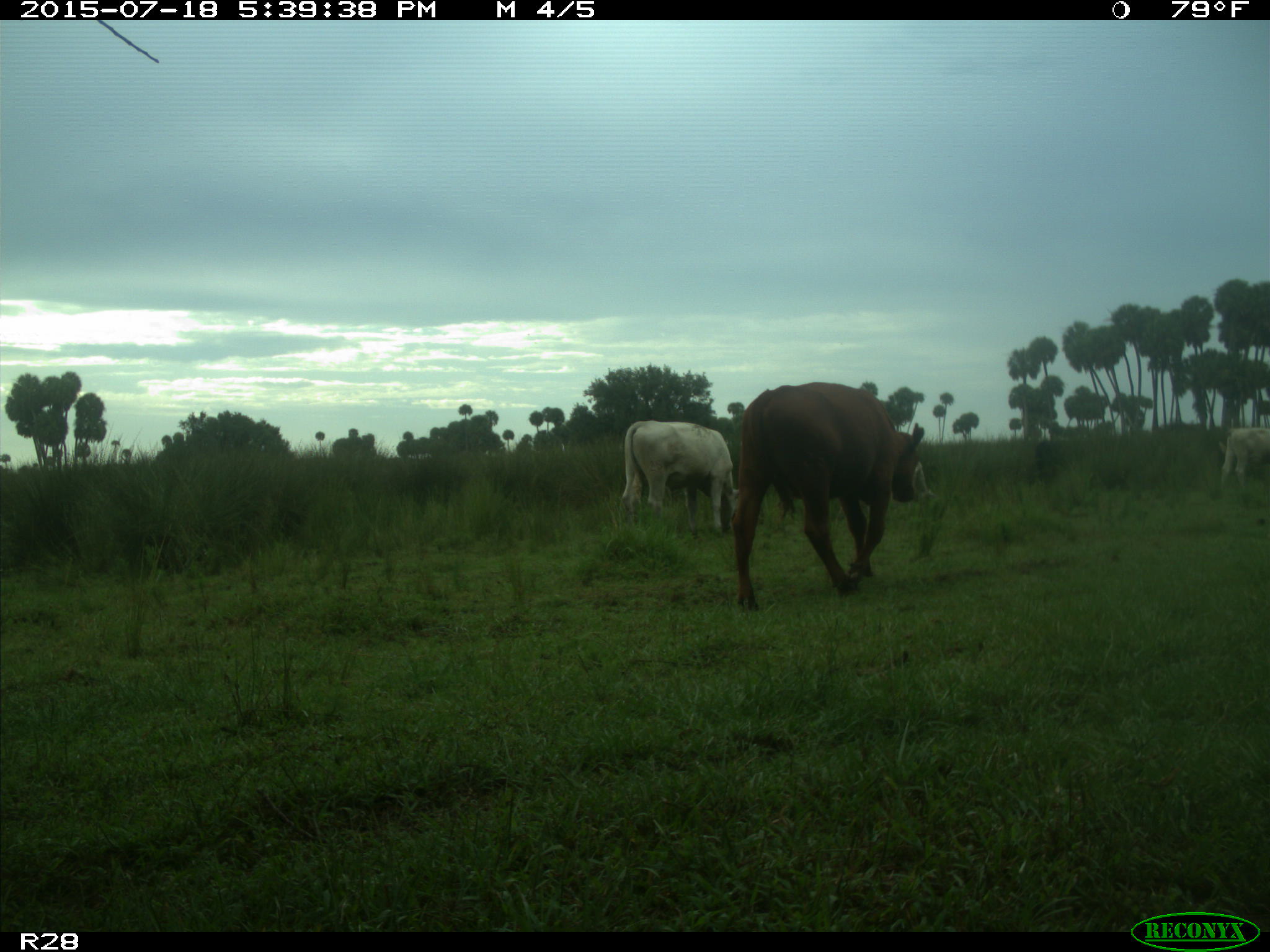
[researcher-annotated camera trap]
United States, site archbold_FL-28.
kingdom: Animalia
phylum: Chordata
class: Mammalia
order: Artiodactyla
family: Bovidae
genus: Bos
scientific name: Bos taurus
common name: domestic cow